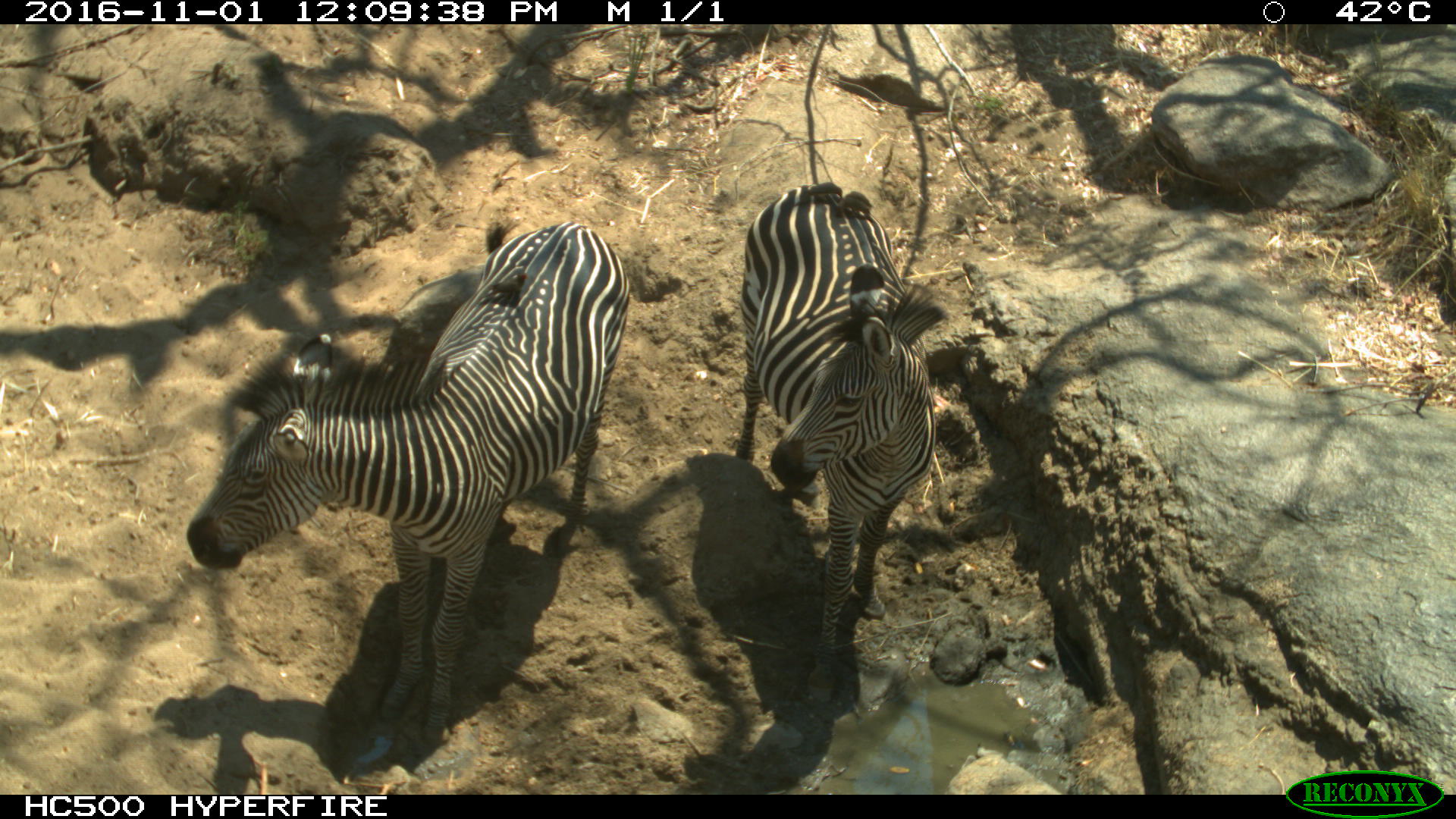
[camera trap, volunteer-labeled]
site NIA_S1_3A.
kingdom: Animalia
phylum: Chordata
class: Mammalia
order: Perissodactyla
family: Equidae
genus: Equus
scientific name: Equus quagga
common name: plains zebra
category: zebraplains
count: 2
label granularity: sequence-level